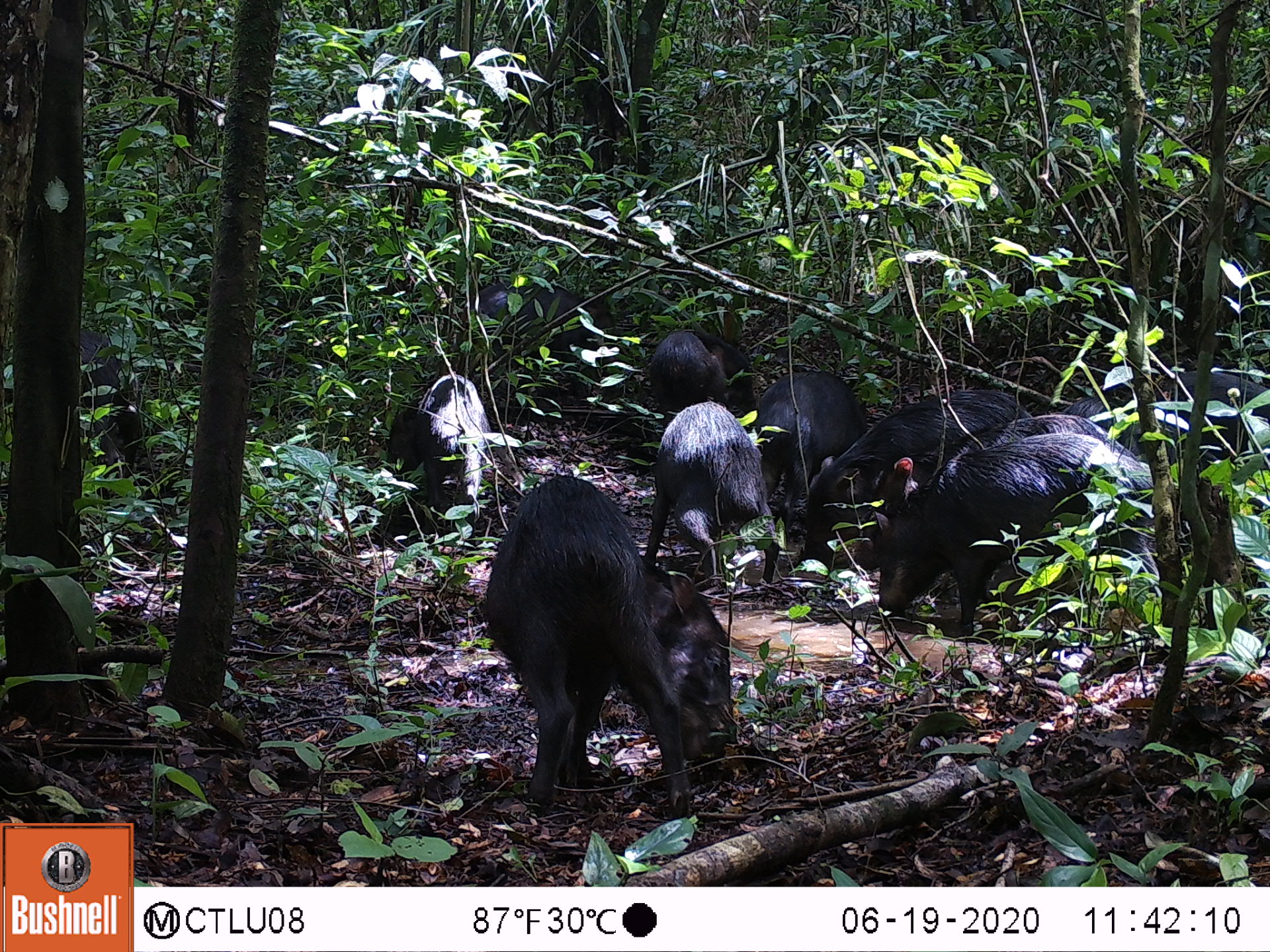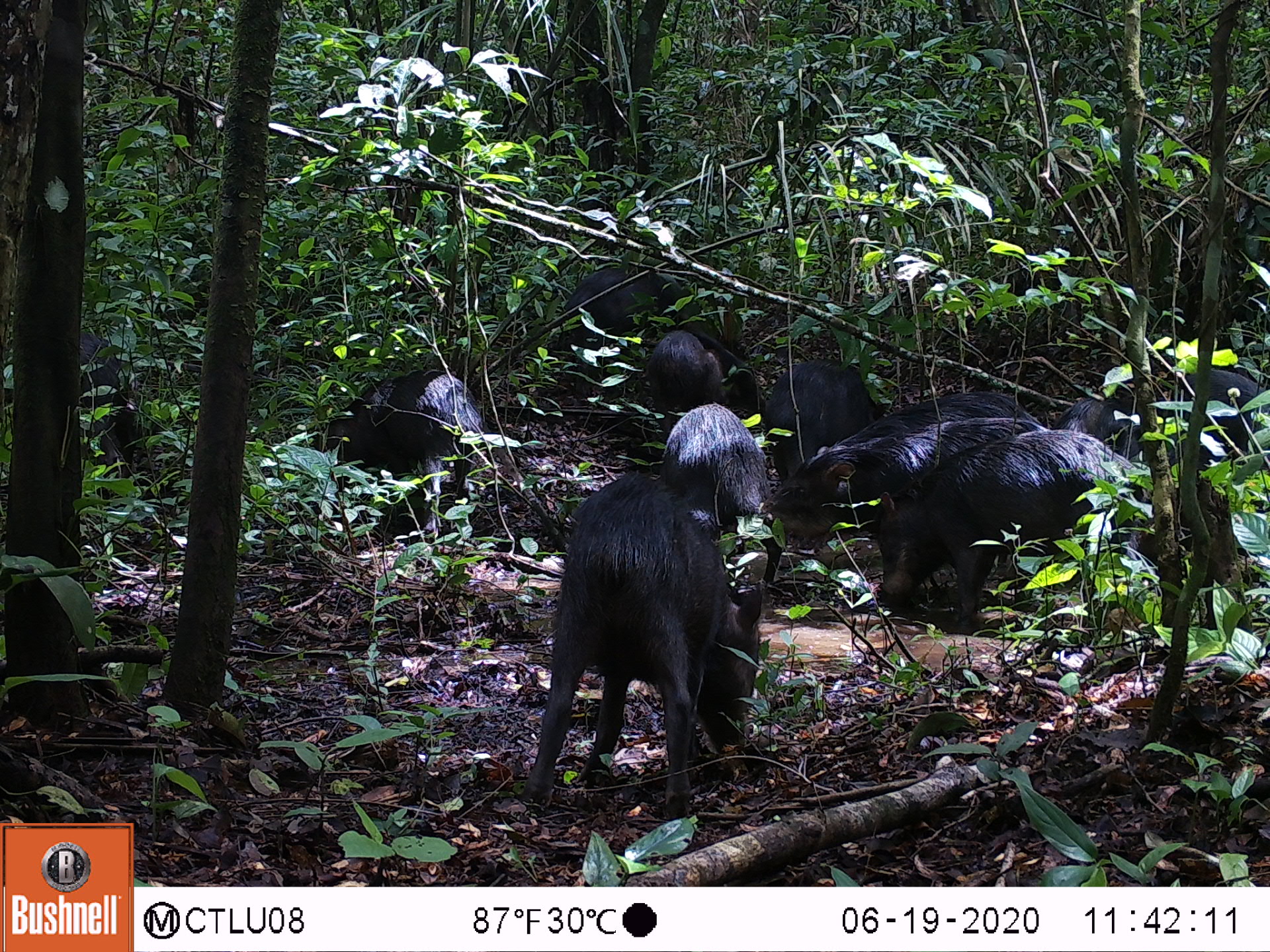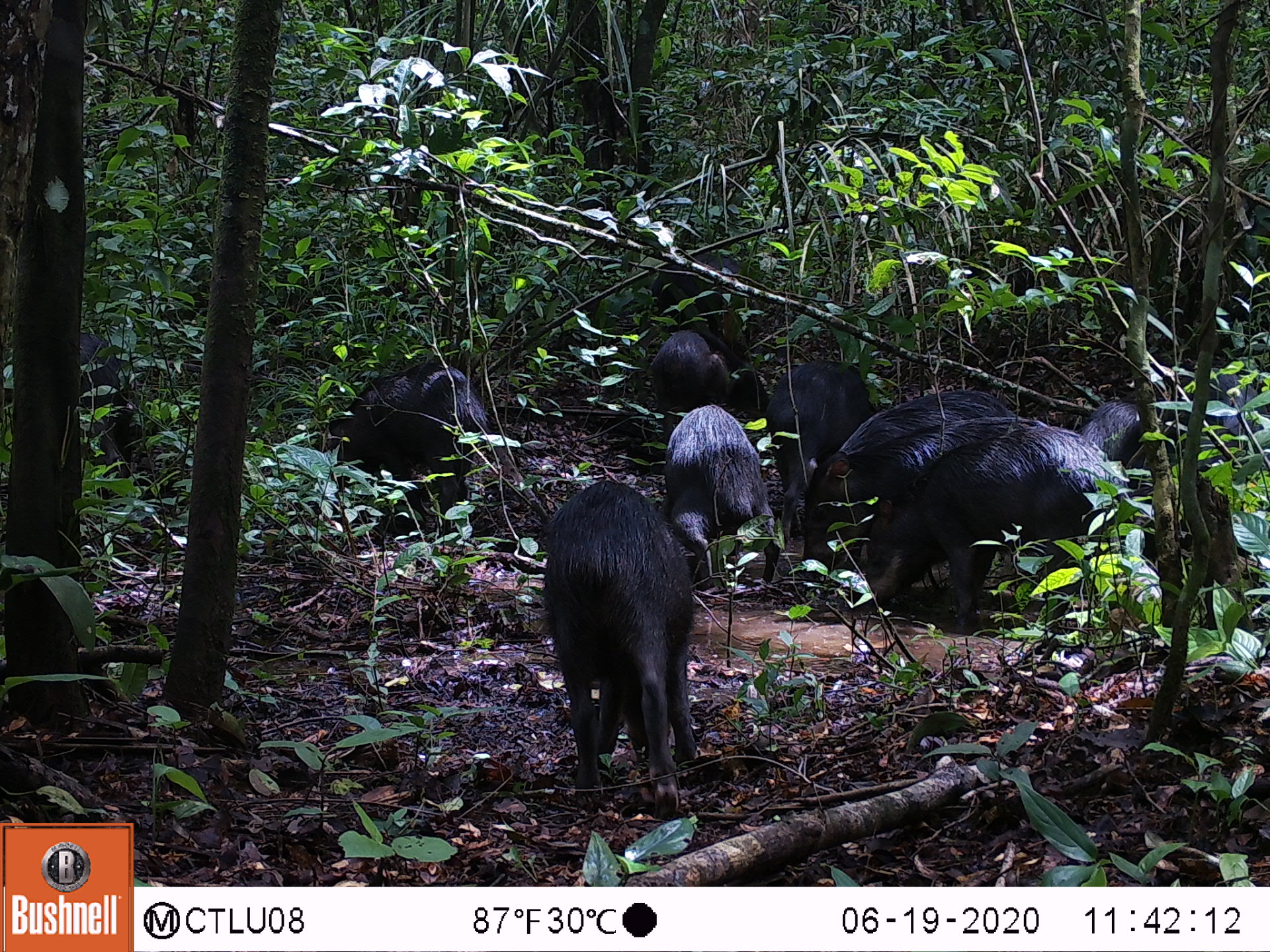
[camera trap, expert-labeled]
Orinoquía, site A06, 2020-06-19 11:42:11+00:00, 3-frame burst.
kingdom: Animalia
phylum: Chordata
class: Mammalia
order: Artiodactyla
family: Tayassuidae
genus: Tayassu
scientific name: Tayassu pecari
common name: white-lipped peccary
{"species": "white-lipped peccary (Tayassu pecari)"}